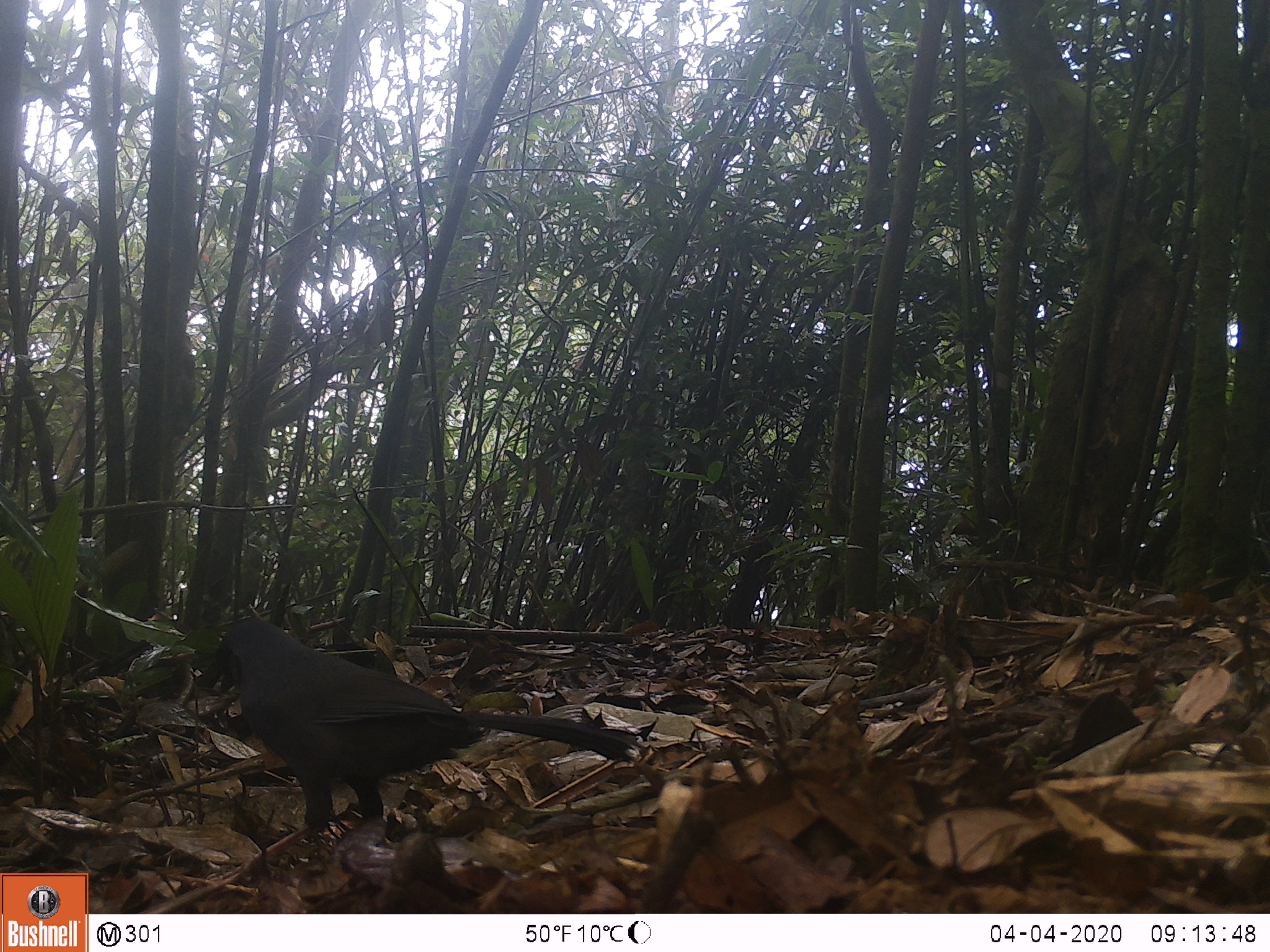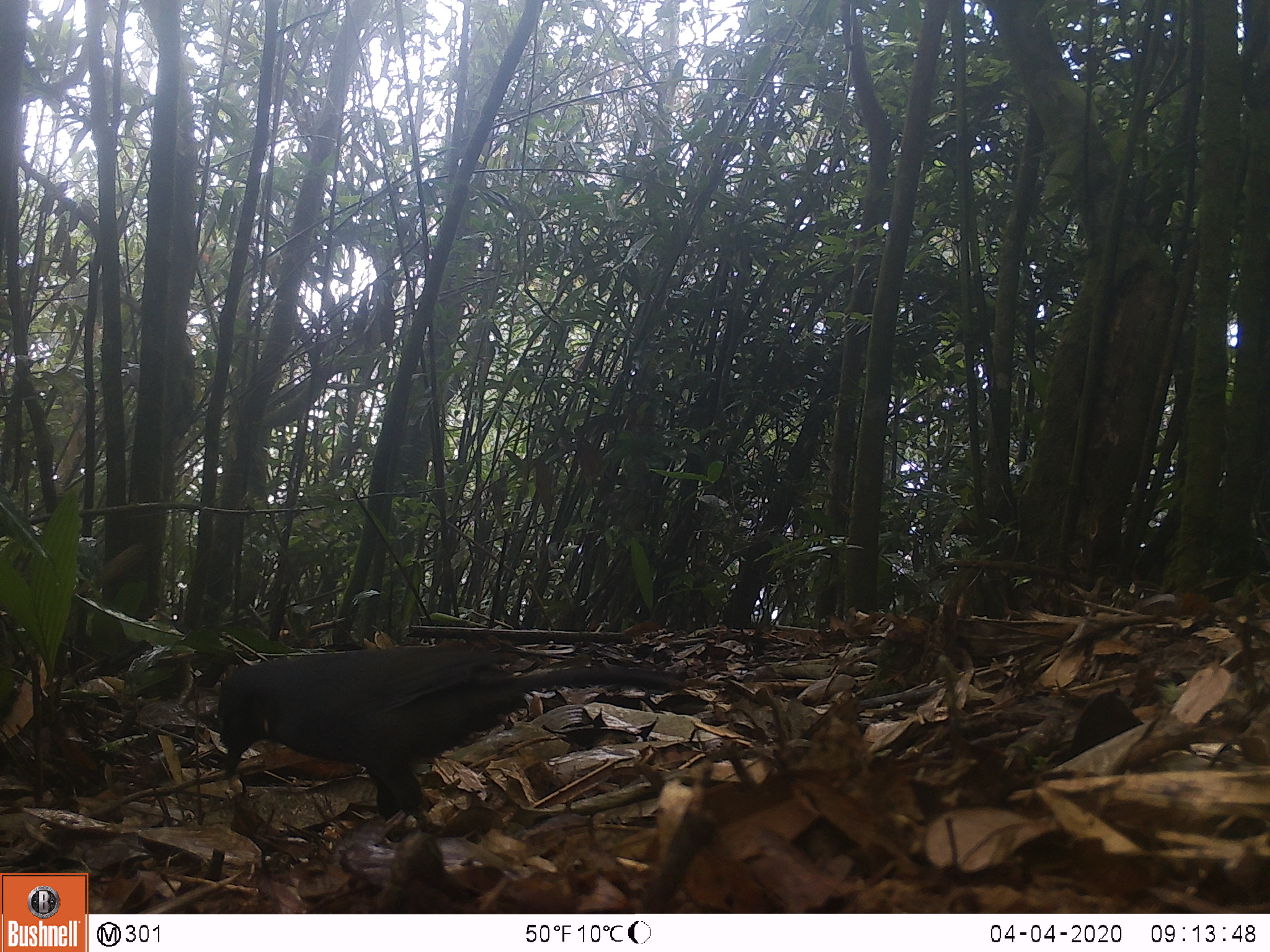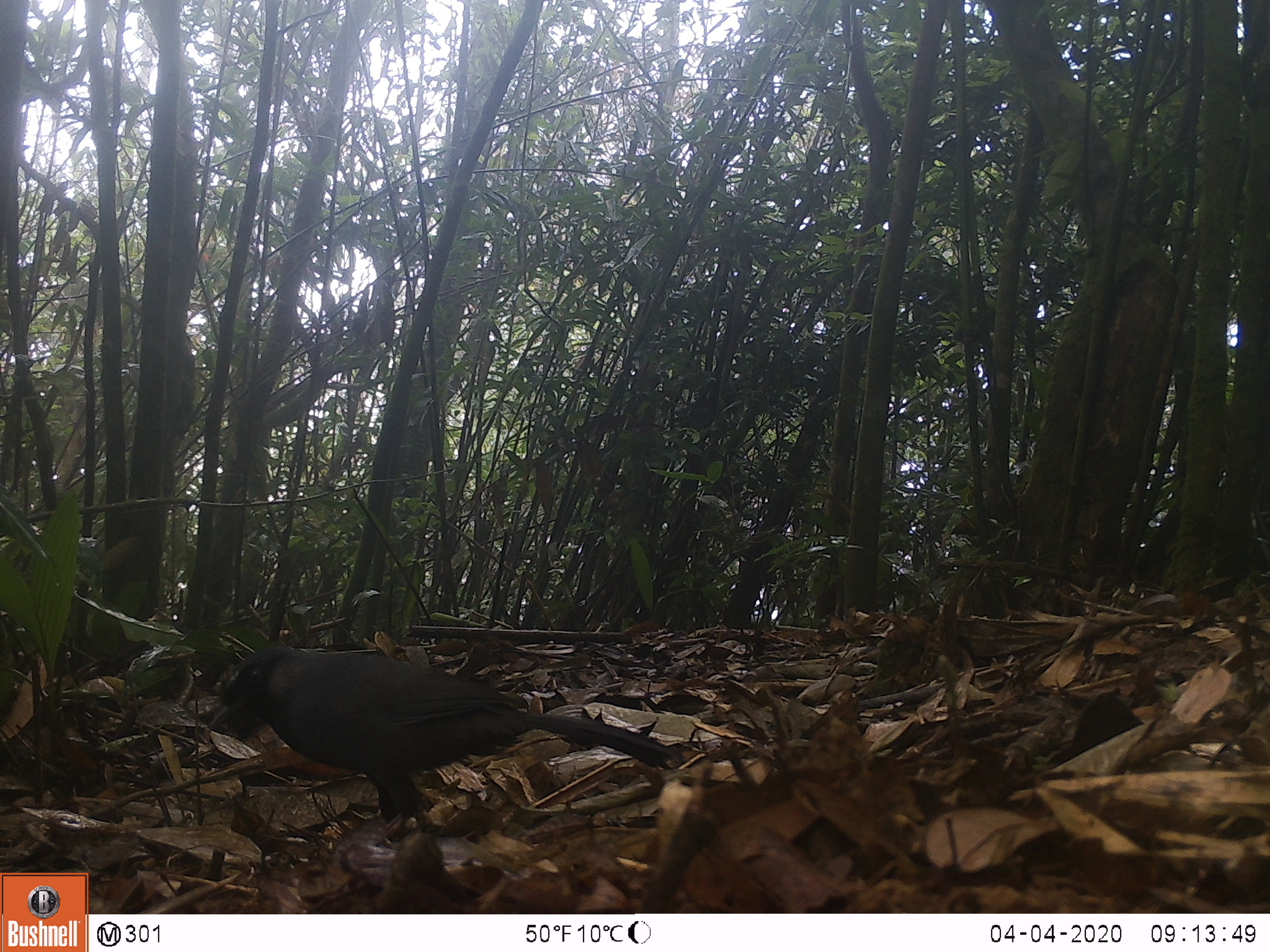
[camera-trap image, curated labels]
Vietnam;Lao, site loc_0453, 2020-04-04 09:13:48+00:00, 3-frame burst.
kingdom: Animalia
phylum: Chordata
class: Aves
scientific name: Aves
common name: bird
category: unidentified bird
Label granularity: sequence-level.